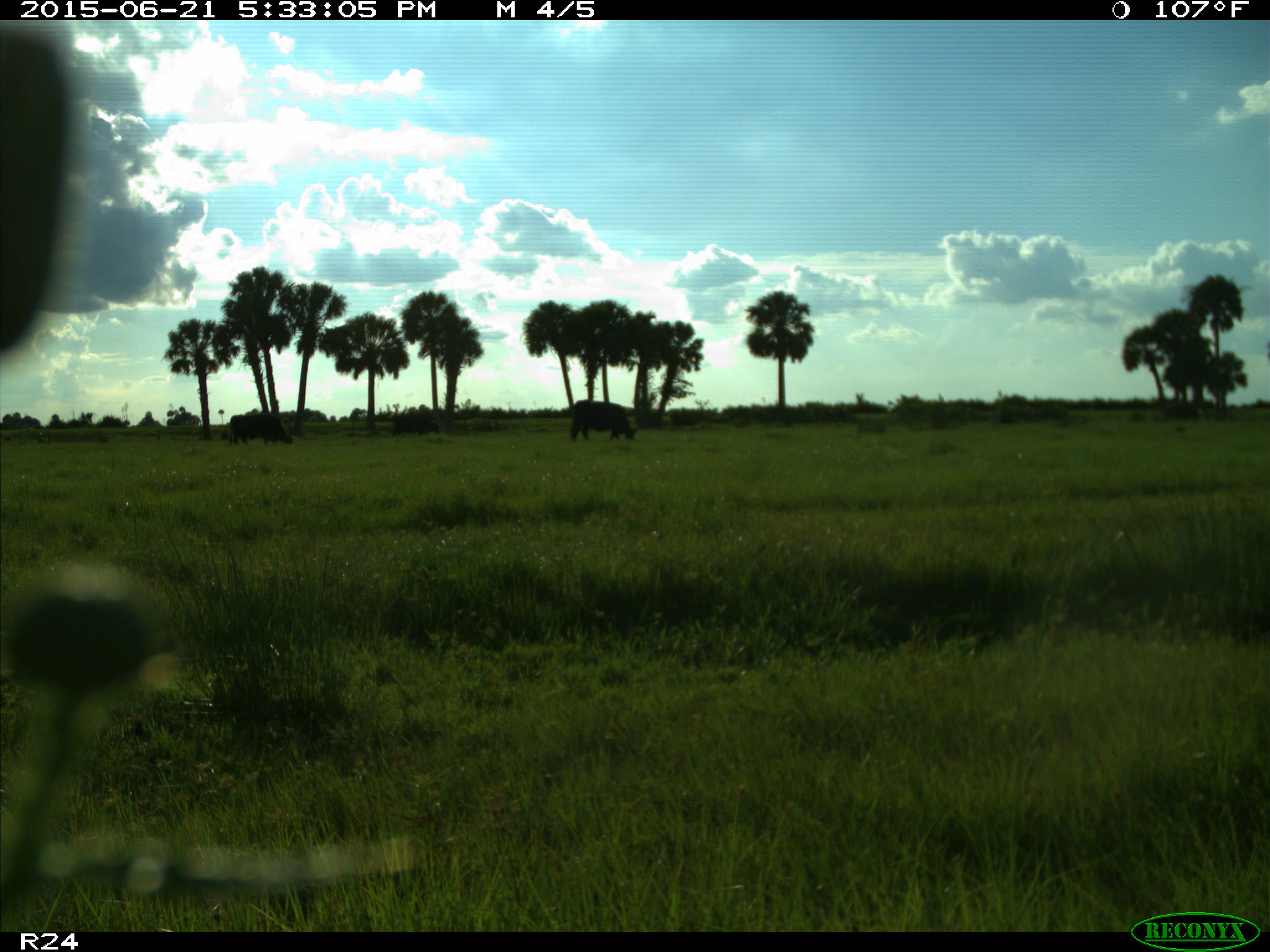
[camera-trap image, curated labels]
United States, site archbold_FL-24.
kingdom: Animalia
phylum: Chordata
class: Mammalia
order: Artiodactyla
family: Bovidae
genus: Bos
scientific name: Bos taurus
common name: domestic cow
Bos taurus (domestic cow).